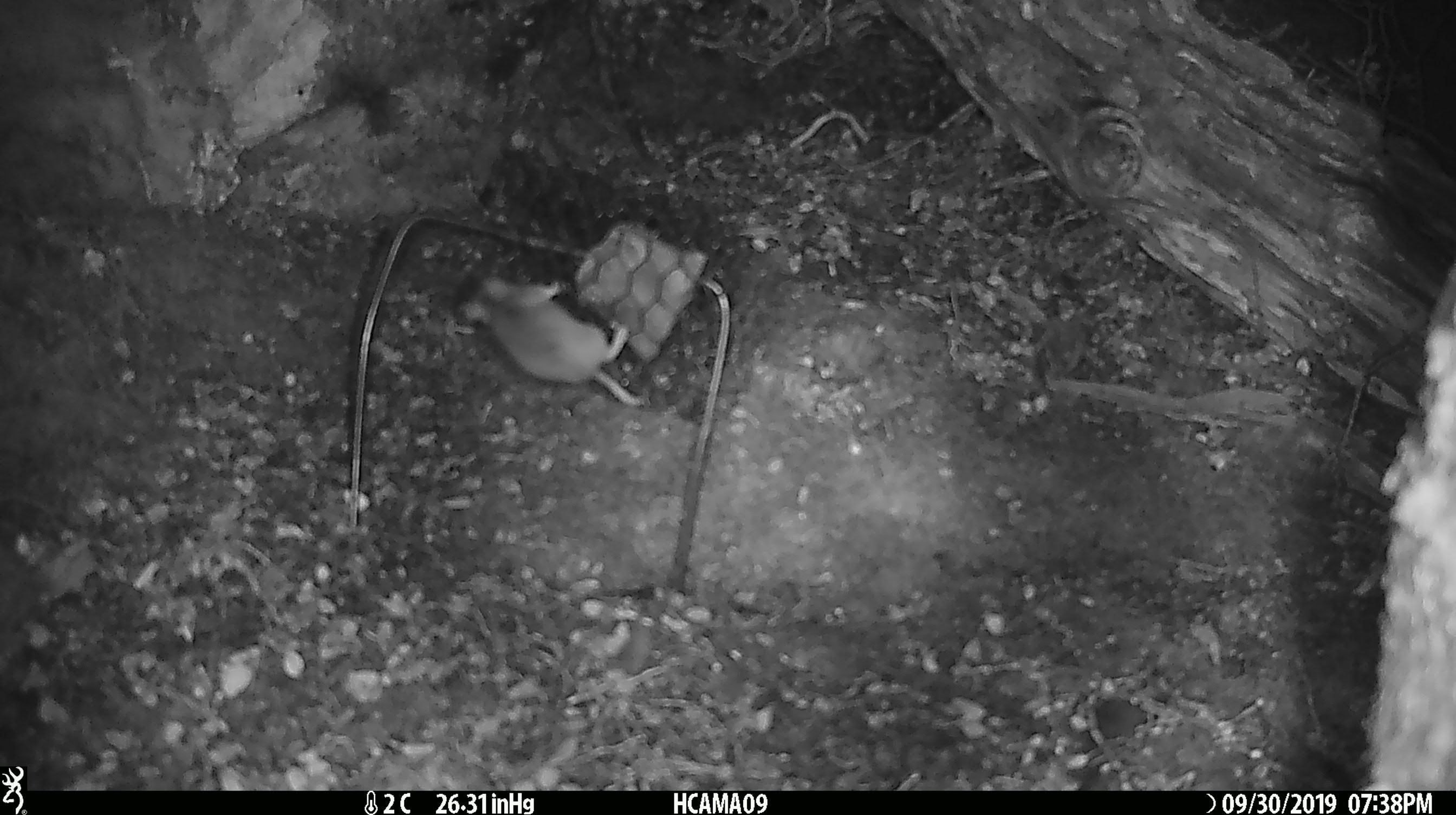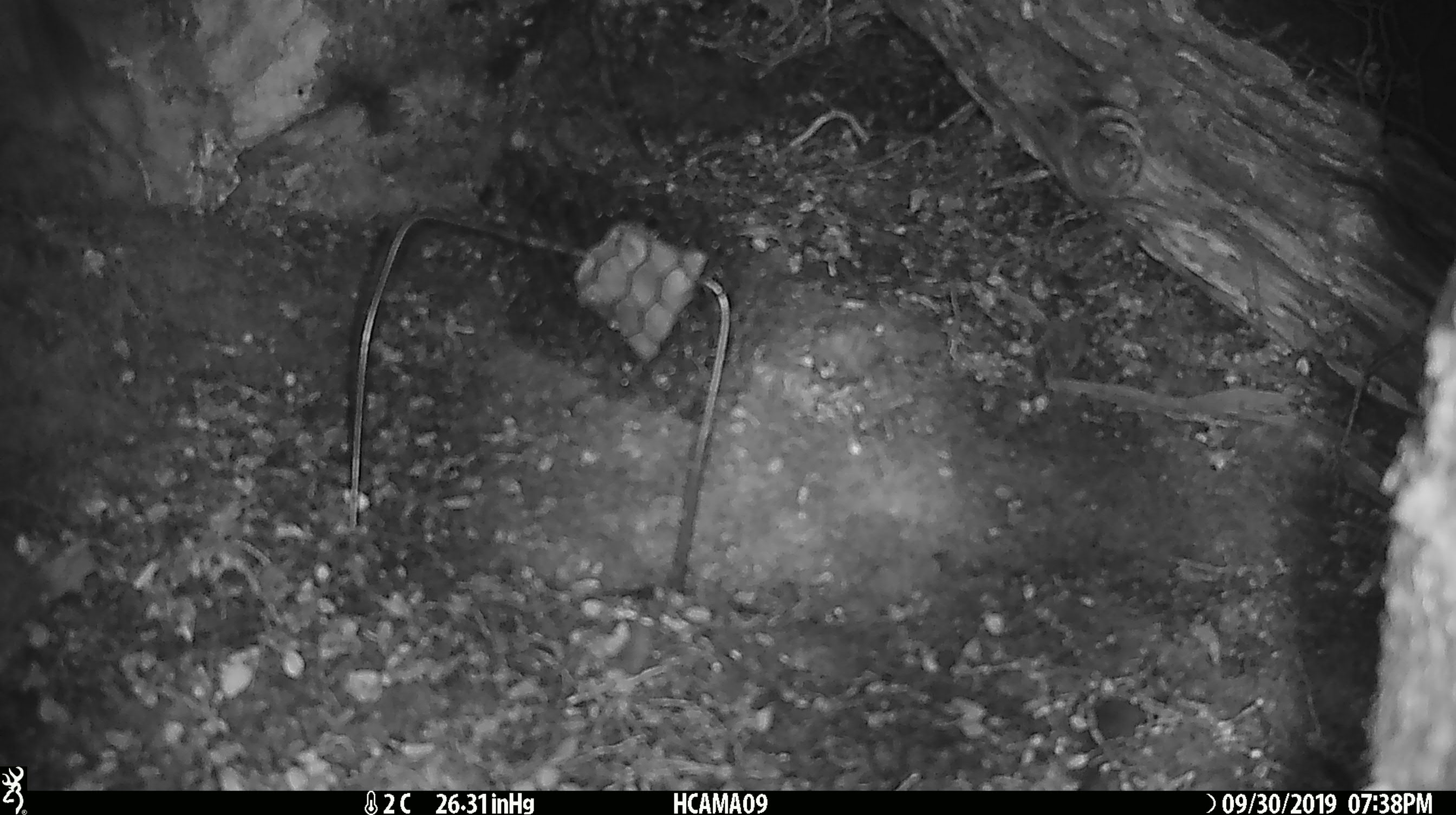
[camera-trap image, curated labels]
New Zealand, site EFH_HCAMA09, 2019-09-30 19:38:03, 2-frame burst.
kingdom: Animalia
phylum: Chordata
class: Mammalia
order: Rodentia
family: Muridae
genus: Mus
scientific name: Mus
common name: mouse